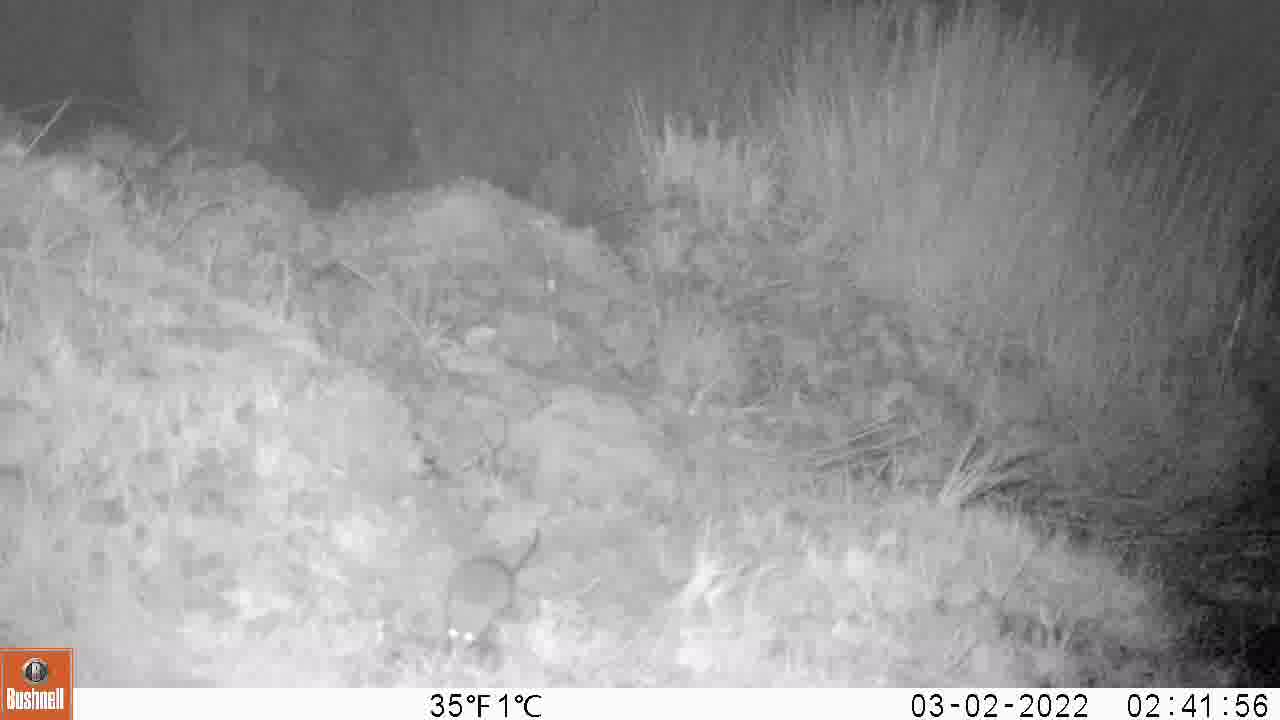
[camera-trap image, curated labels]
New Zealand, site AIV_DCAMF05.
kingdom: Animalia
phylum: Chordata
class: Mammalia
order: Rodentia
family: Muridae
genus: Mus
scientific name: Mus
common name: mouse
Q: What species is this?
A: Mouse (Mus).